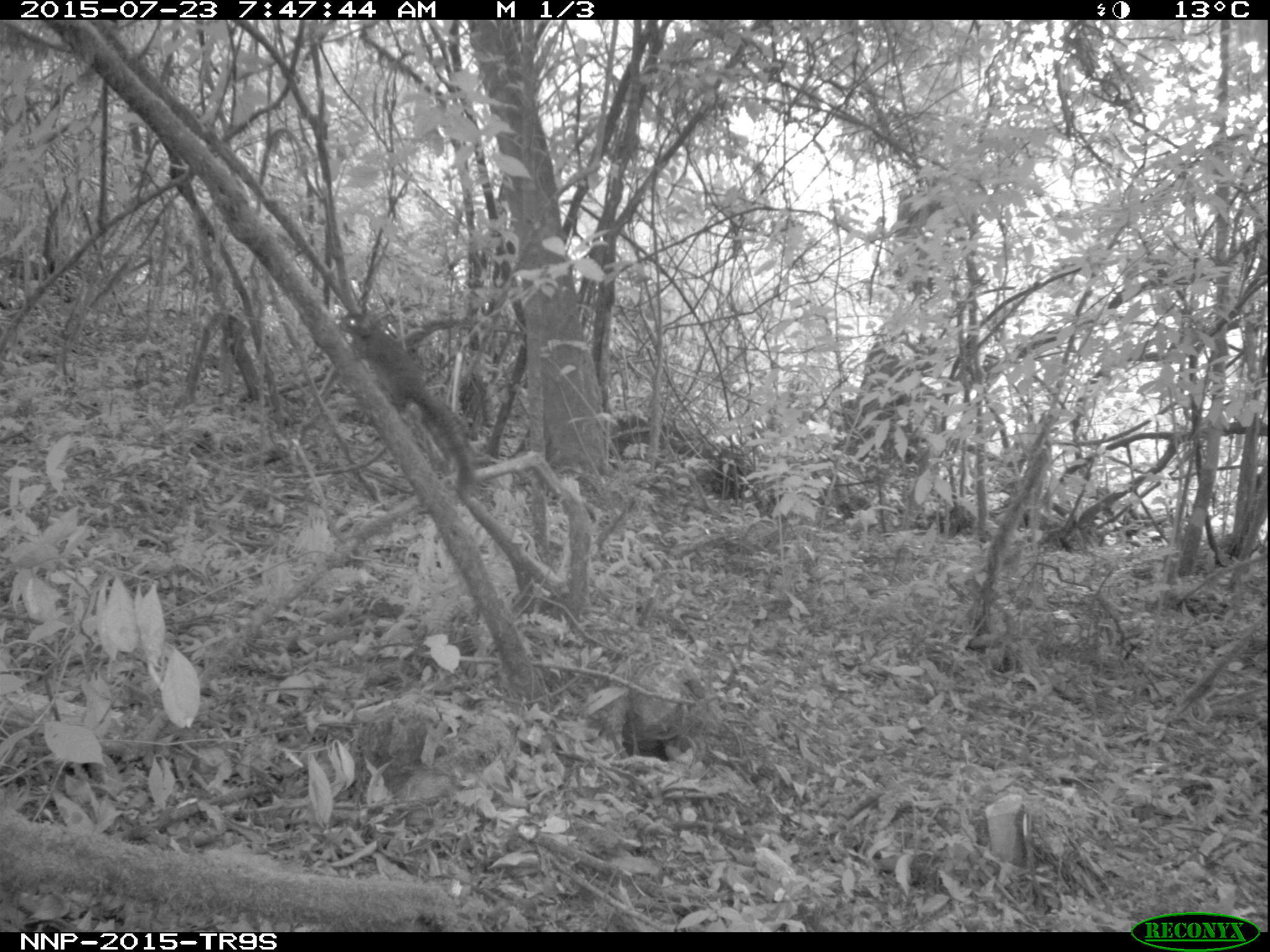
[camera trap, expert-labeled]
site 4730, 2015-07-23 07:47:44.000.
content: unidentified animal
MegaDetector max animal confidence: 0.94